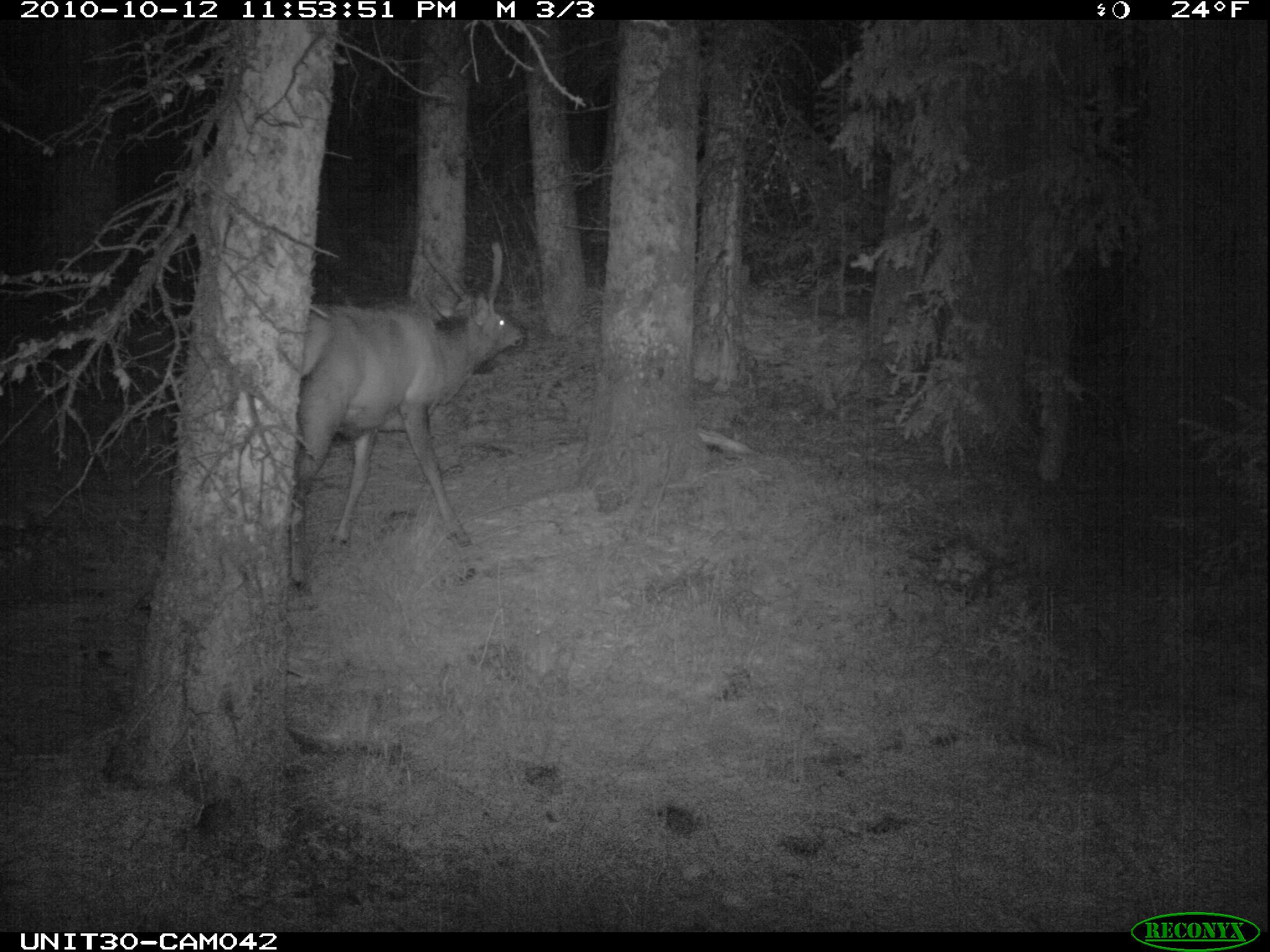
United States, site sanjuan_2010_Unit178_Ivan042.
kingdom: Animalia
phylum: Chordata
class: Mammalia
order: Artiodactyla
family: Cervidae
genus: Cervus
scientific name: Cervus elaphus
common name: red deer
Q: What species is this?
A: Cervus elaphus (red deer).